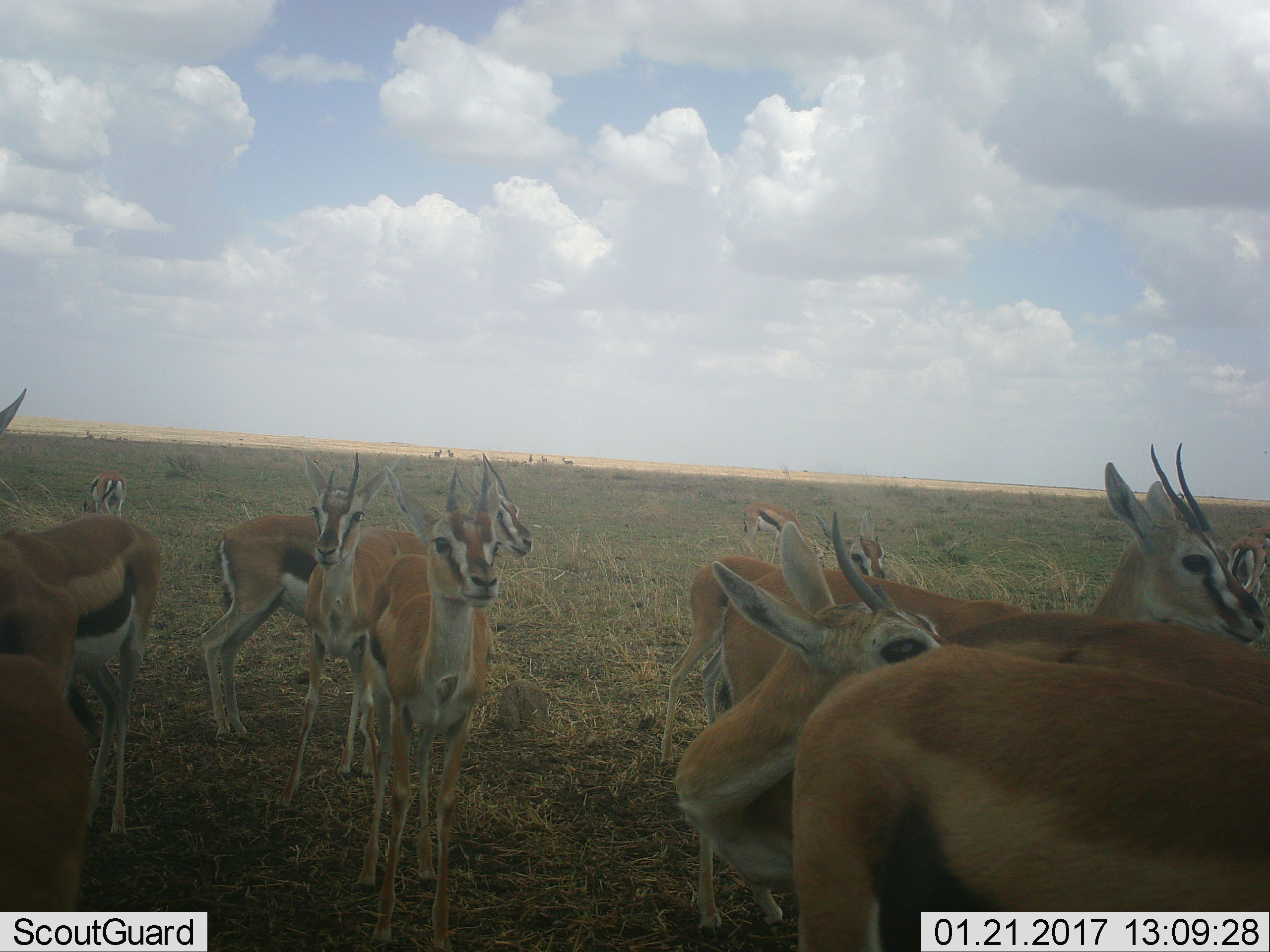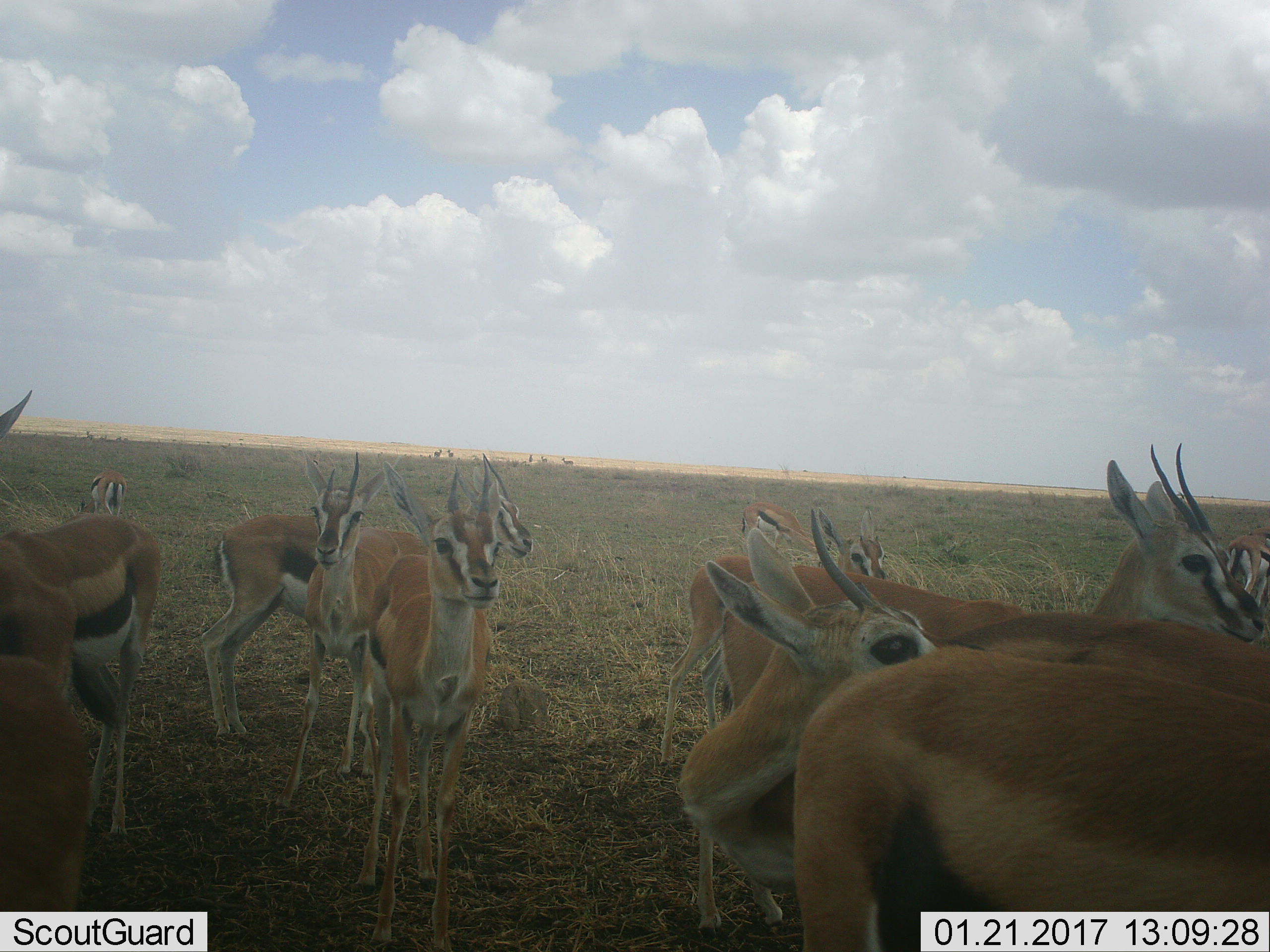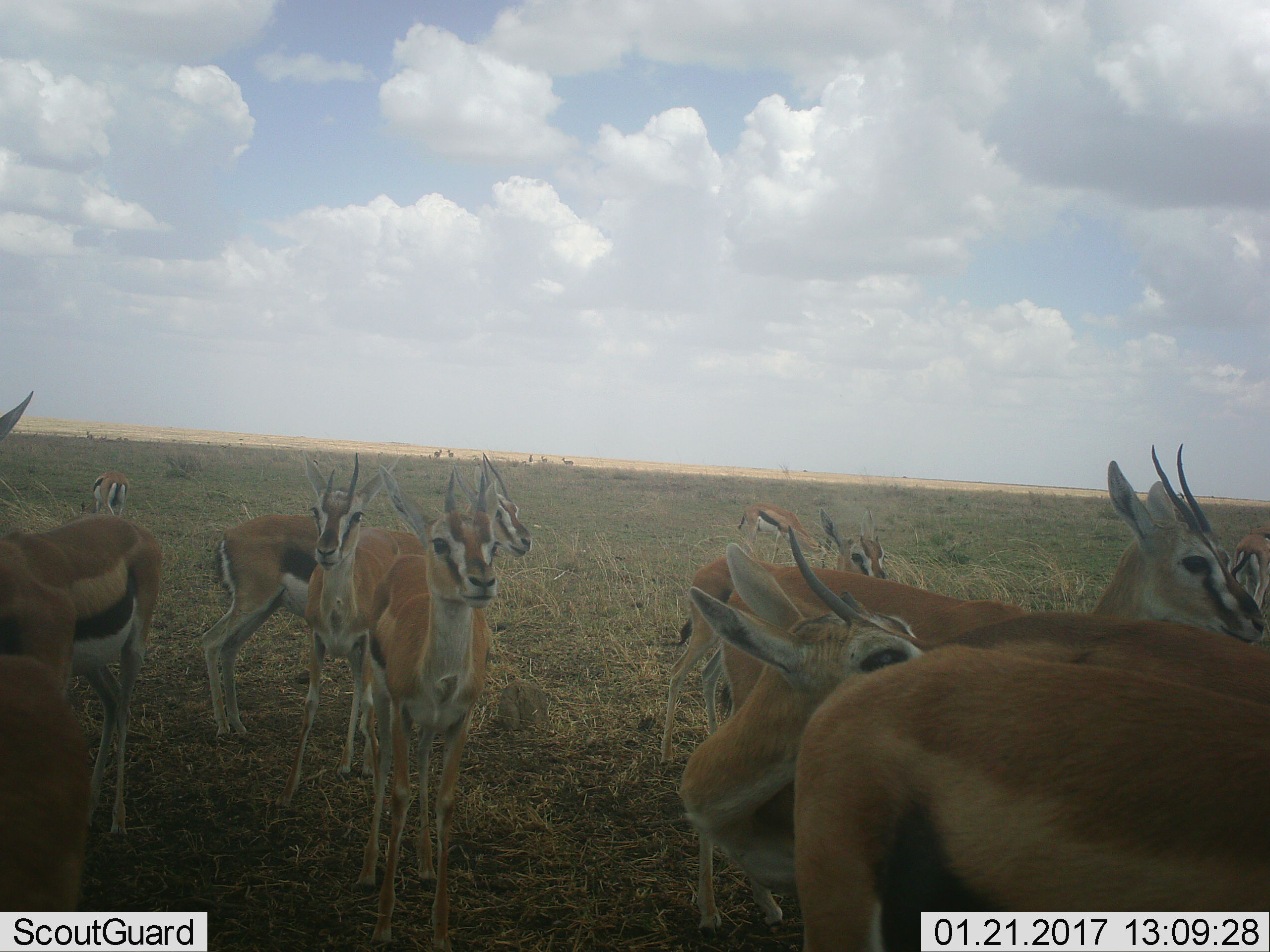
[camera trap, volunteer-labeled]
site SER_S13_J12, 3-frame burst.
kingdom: Animalia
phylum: Chordata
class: Mammalia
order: Artiodactyla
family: Bovidae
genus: Eudorcas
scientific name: Eudorcas thomsonii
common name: thomson's gazelle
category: gazellethomsons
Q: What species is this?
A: Gazellethomsons (thomson's gazelle) (Eudorcas thomsonii).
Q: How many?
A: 11-50.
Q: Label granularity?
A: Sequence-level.